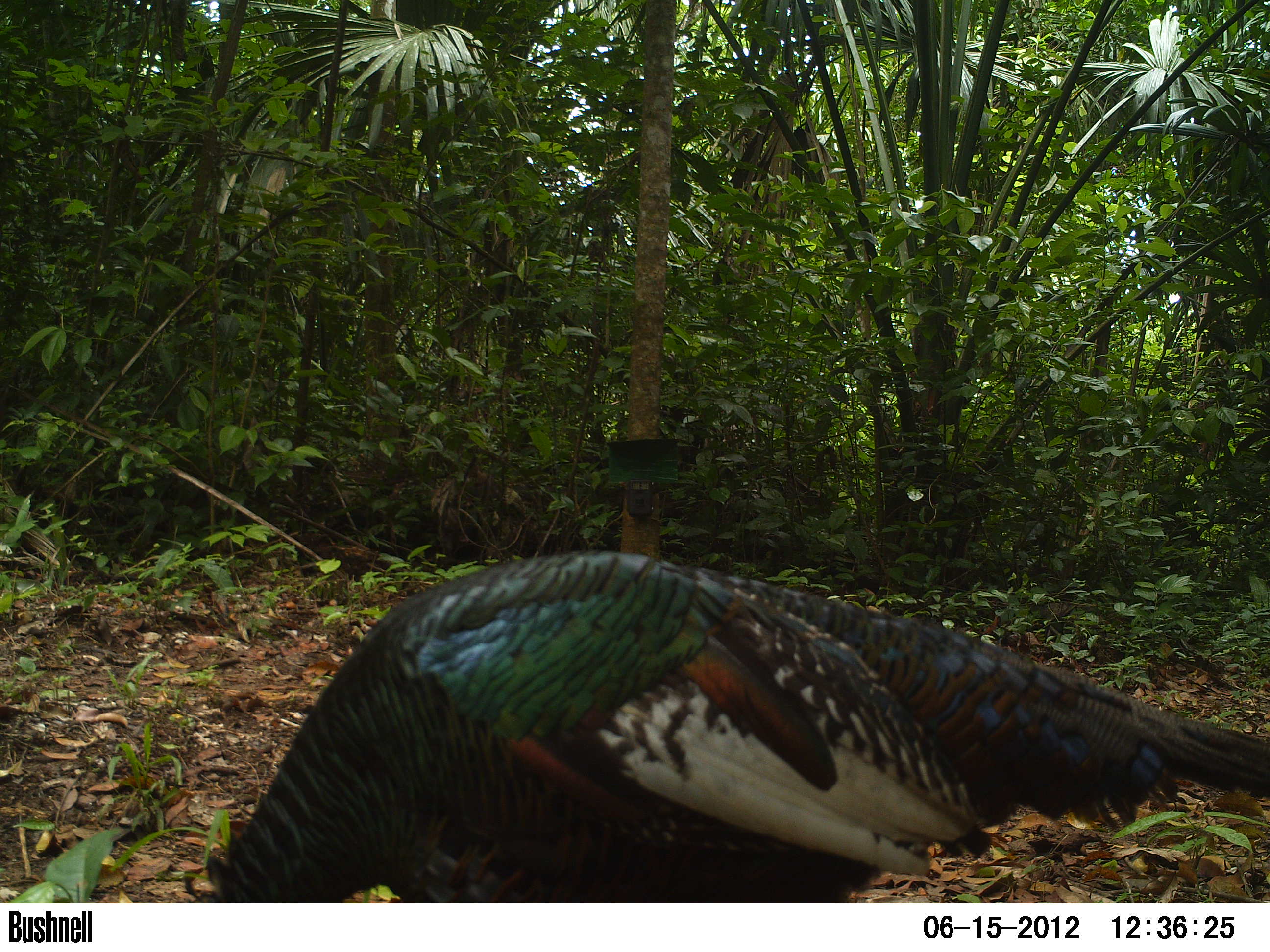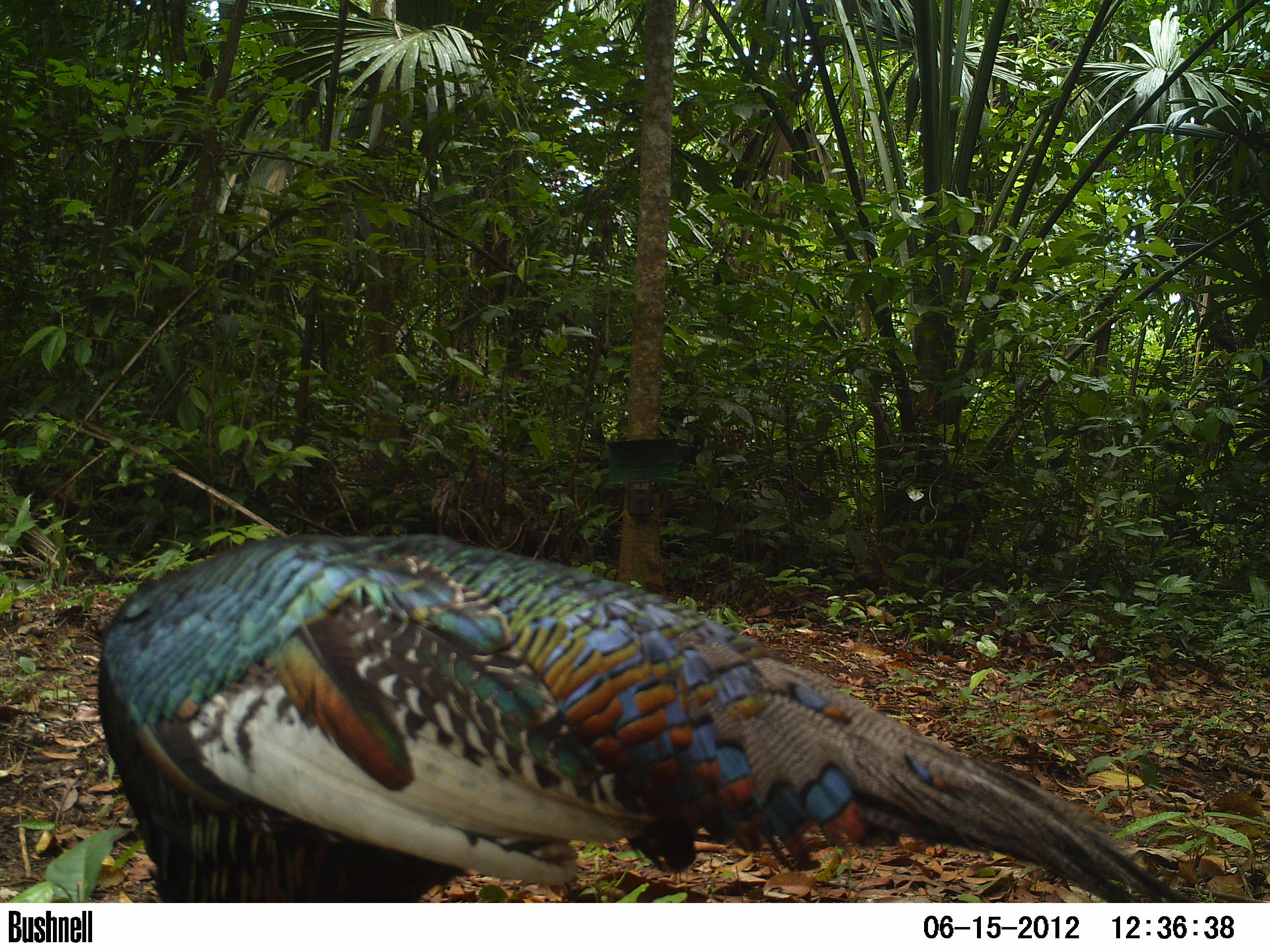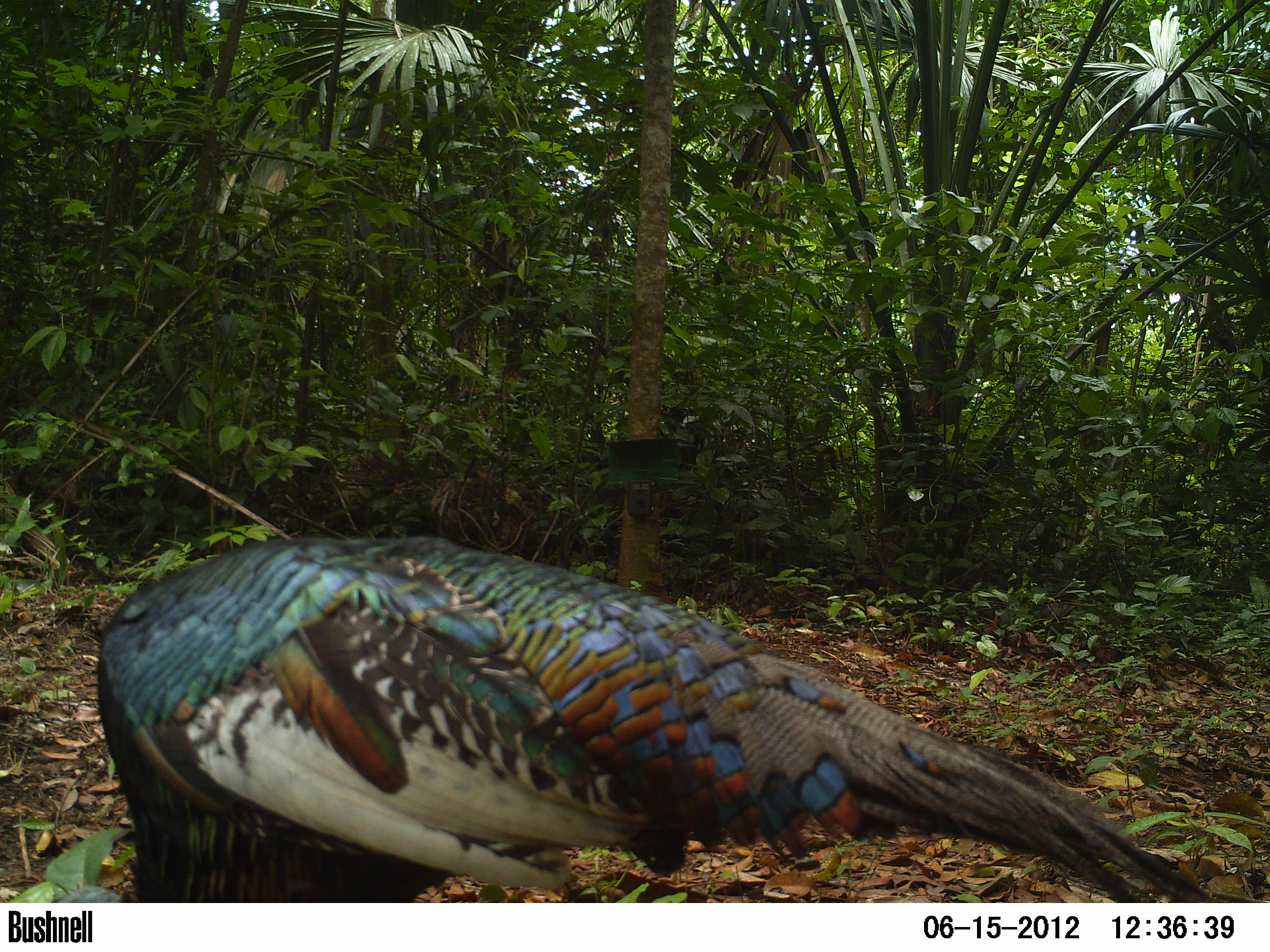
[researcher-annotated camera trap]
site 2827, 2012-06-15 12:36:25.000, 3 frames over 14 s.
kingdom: Animalia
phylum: Chordata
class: Aves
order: Galliformes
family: Phasianidae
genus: Meleagris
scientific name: Meleagris ocellata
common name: ocellated turkey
Meleagris ocellata (ocellated turkey), count 1, age adult.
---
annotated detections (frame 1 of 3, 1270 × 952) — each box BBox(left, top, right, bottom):
meleagris ocellata: BBox(195, 550, 1268, 902)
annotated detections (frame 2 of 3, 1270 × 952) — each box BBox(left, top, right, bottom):
meleagris ocellata: BBox(96, 531, 1196, 903)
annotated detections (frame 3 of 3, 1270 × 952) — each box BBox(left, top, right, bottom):
meleagris ocellata: BBox(95, 534, 1218, 902)